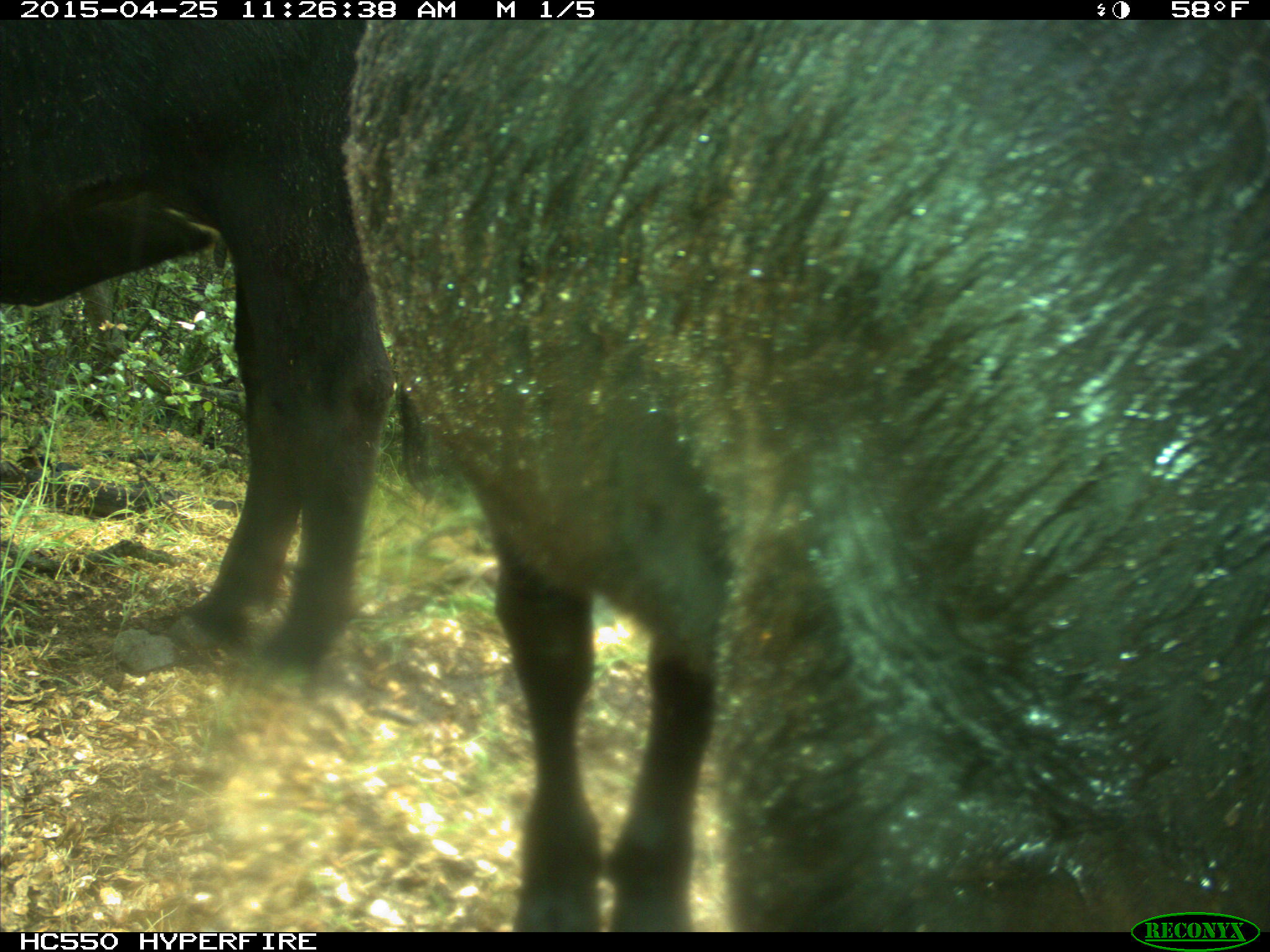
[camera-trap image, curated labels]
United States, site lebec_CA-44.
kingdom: Animalia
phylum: Chordata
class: Mammalia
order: Artiodactyla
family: Suidae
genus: Sus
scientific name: Sus scrofa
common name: wild boar